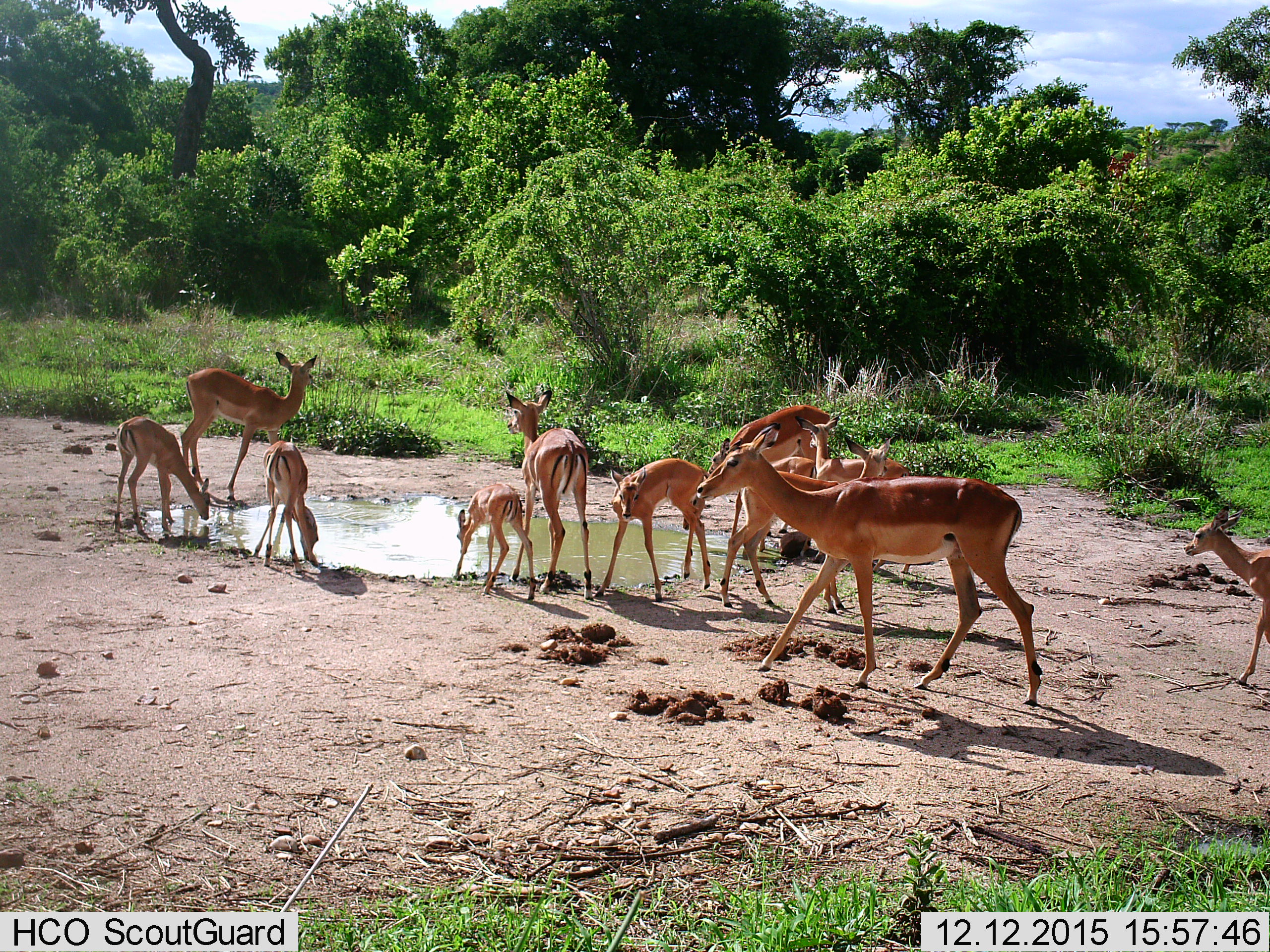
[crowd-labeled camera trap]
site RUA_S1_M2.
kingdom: Animalia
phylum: Chordata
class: Mammalia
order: Artiodactyla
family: Bovidae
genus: Aepyceros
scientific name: Aepyceros melampus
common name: impala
Impala (Aepyceros melampus), count 11-50. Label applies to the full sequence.